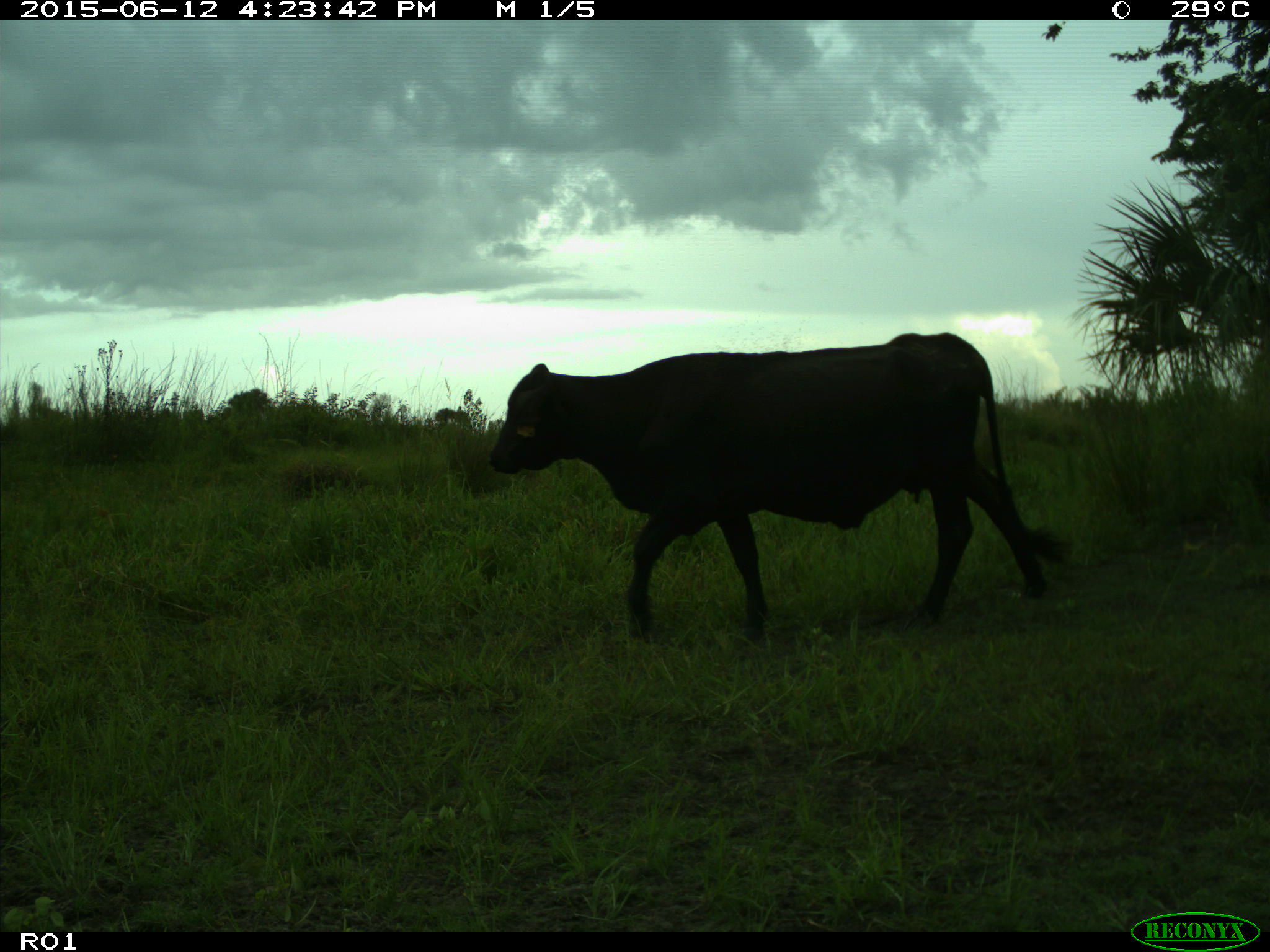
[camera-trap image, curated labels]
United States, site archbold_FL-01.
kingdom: Animalia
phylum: Chordata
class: Mammalia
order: Artiodactyla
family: Bovidae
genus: Bos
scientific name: Bos taurus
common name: domestic cow